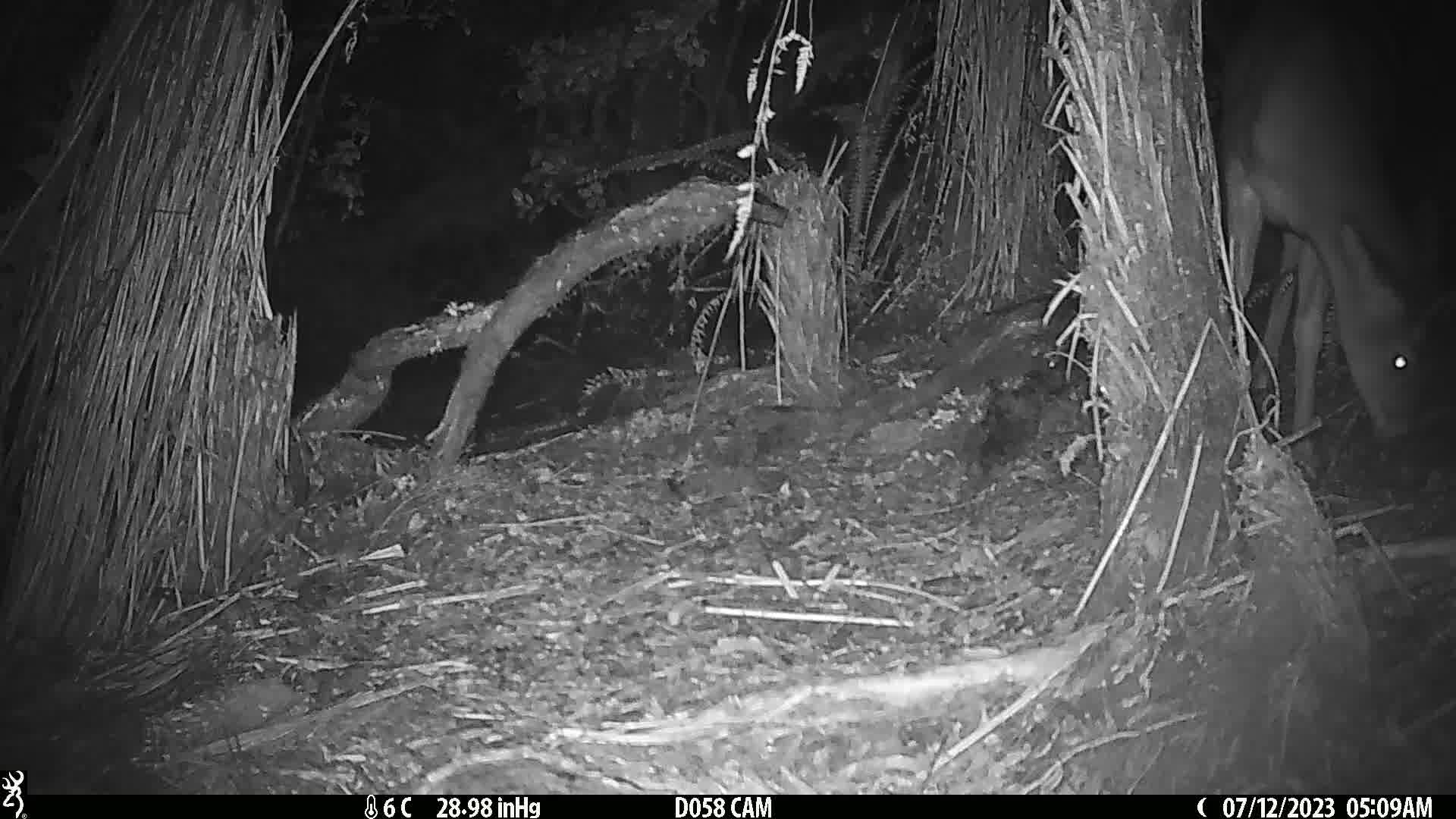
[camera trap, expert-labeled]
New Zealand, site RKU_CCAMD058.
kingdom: Animalia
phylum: Chordata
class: Mammalia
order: Artiodactyla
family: Cervidae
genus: Odocoileus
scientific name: Odocoileus virginianus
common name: white-tailed deer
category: white tailed deer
White tailed deer (white-tailed deer) (Odocoileus virginianus).